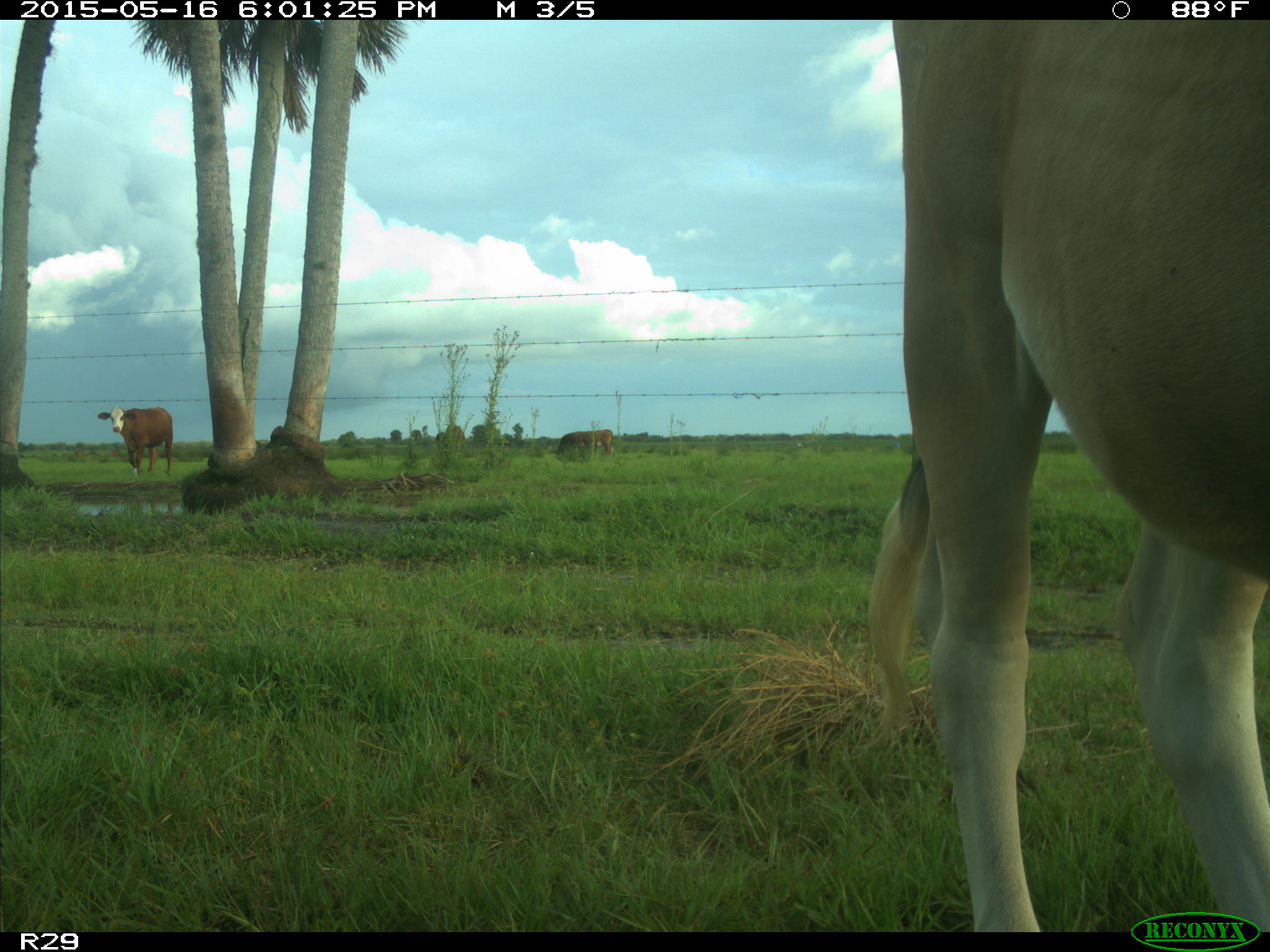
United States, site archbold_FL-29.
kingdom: Animalia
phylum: Chordata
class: Mammalia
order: Artiodactyla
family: Bovidae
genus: Bos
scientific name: Bos taurus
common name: domestic cow